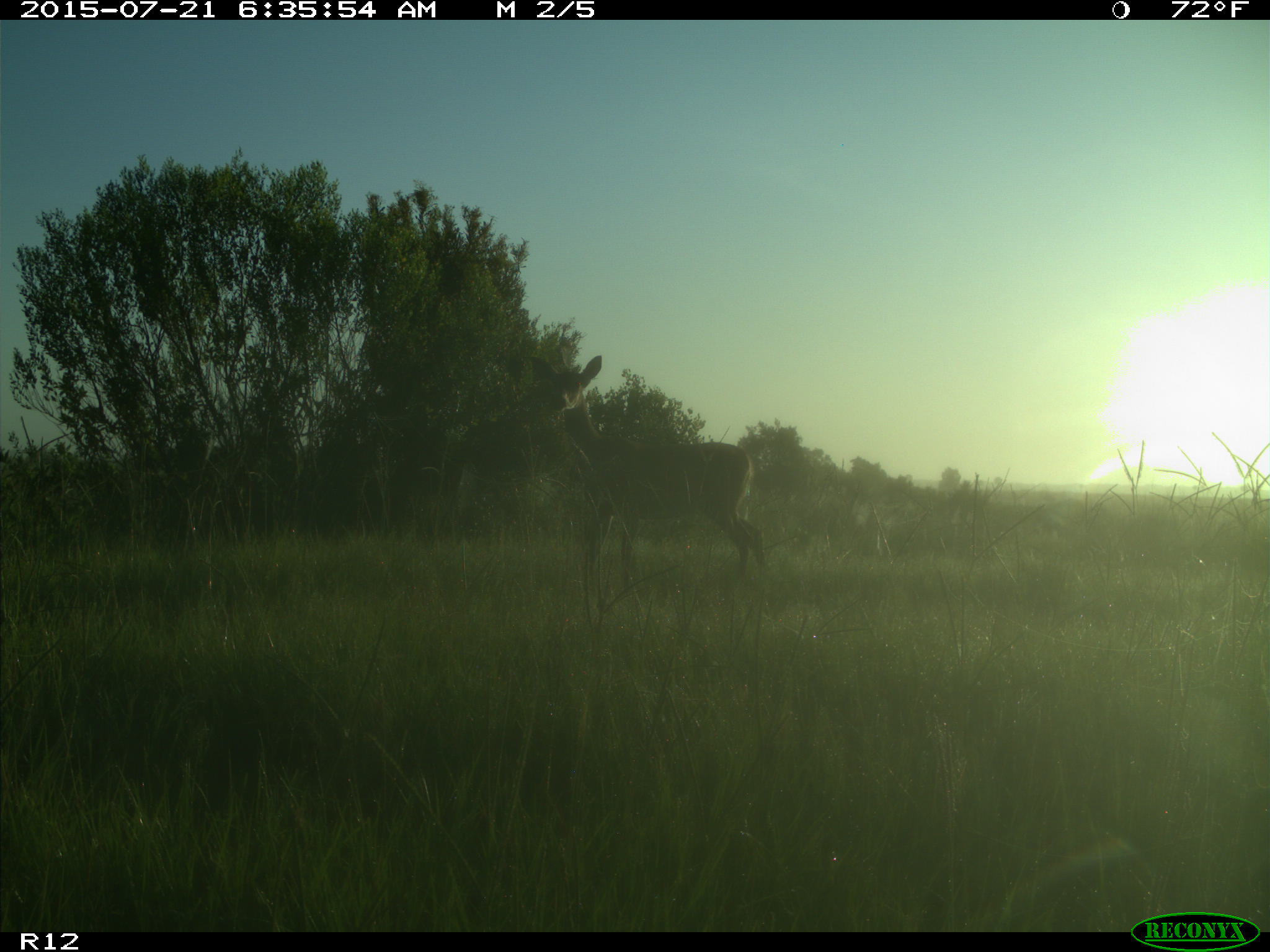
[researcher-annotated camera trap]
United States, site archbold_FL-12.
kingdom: Animalia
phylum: Chordata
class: Mammalia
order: Artiodactyla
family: Cervidae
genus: Odocoileus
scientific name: Odocoileus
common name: deer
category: unidentified deer